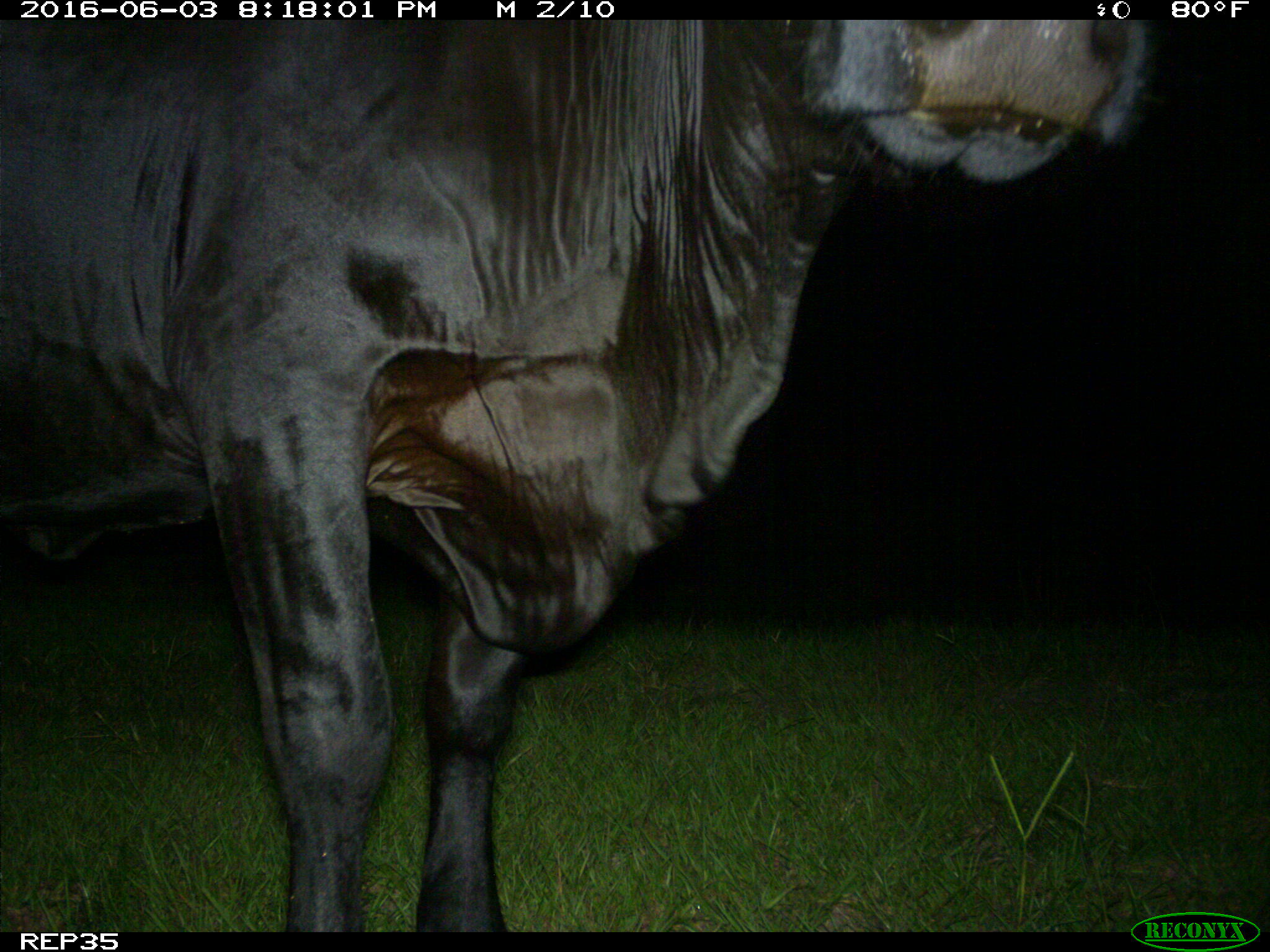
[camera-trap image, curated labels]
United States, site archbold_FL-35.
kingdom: Animalia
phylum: Chordata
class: Mammalia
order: Artiodactyla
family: Bovidae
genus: Bos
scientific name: Bos taurus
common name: domestic cow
Bos taurus (domestic cow).